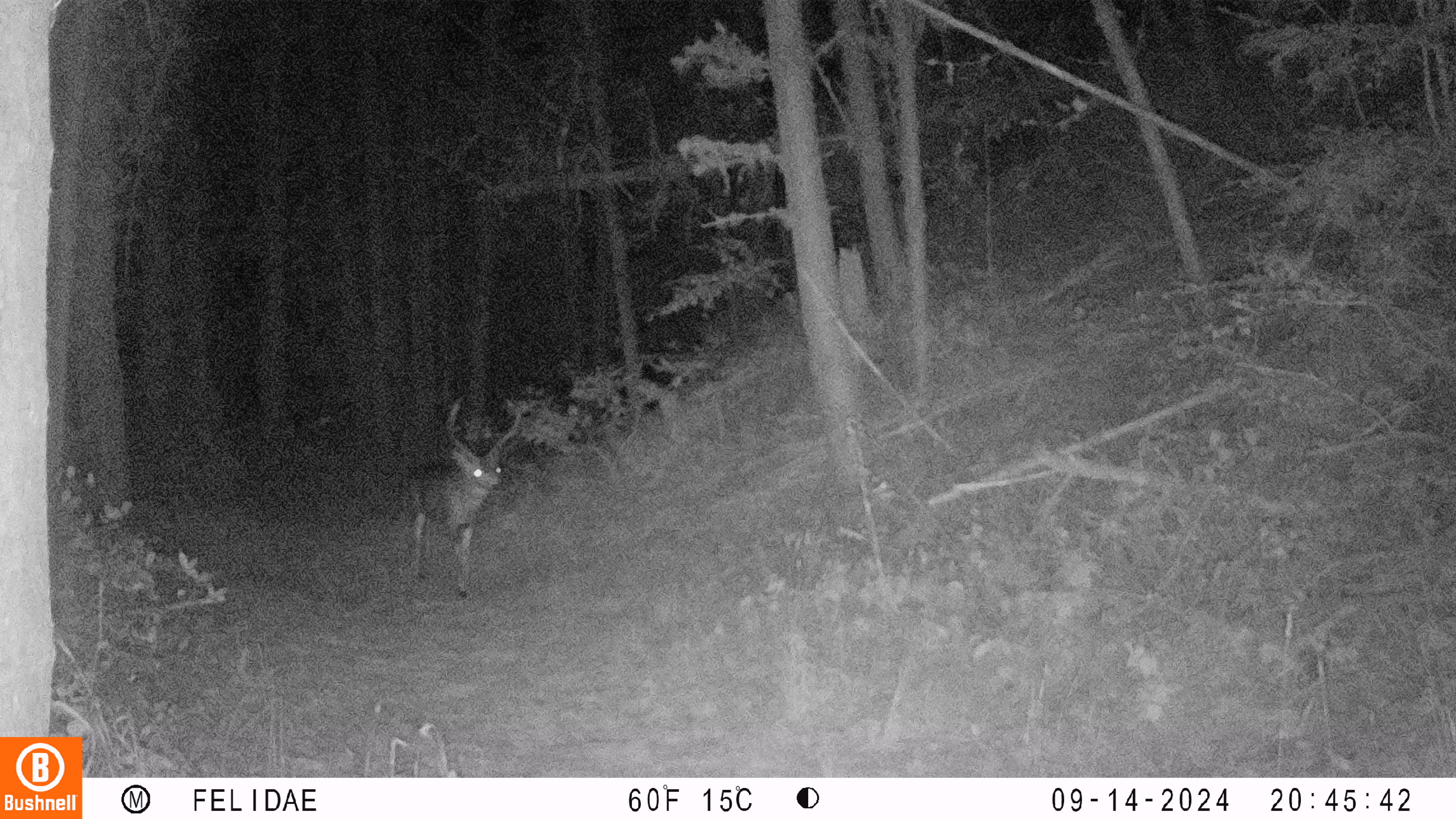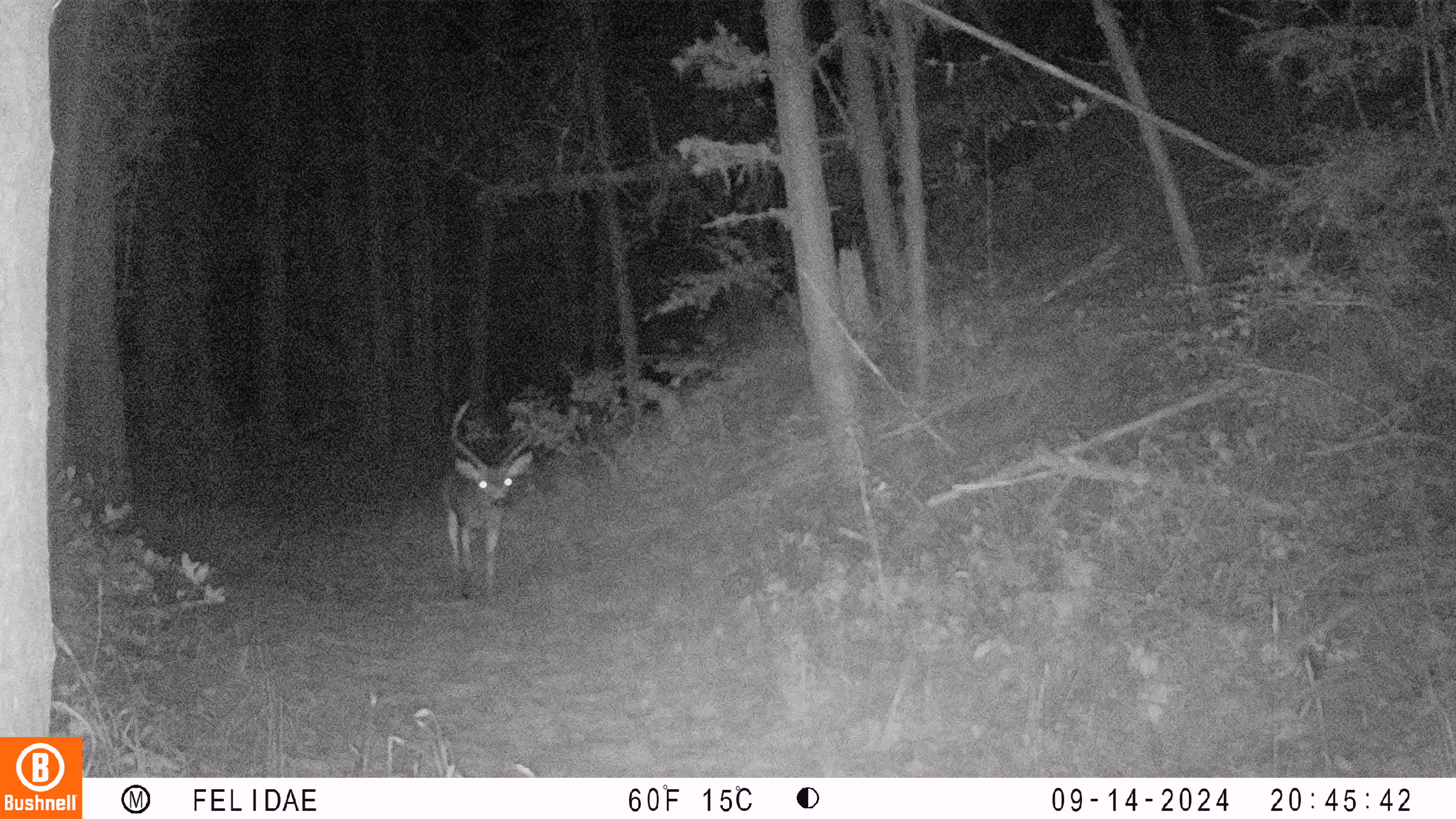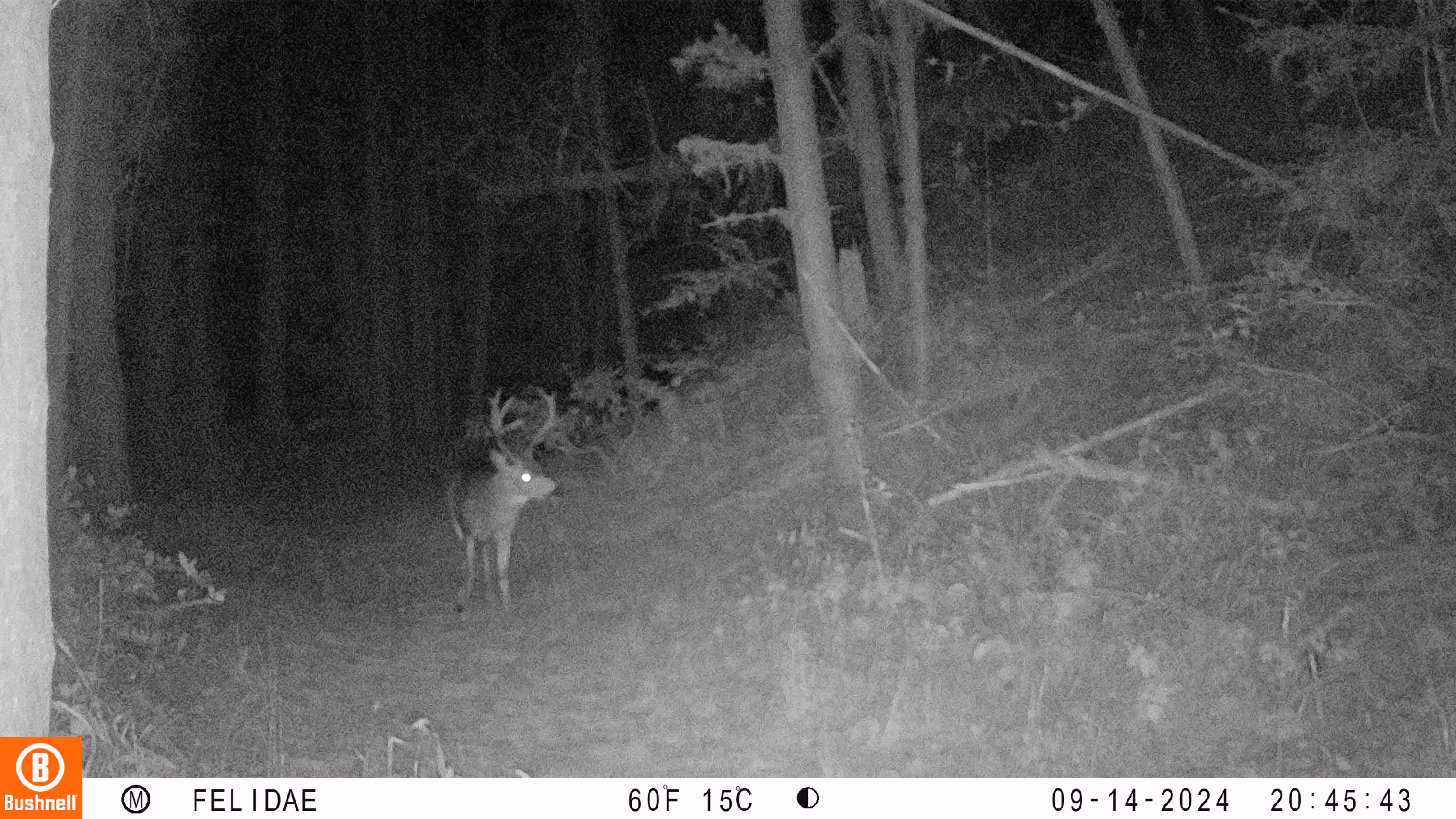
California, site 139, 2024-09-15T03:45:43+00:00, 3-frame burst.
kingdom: Animalia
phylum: Chordata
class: Mammalia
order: Artiodactyla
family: Cervidae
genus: Odocoileus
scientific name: Odocoileus hemionus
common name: mule deer